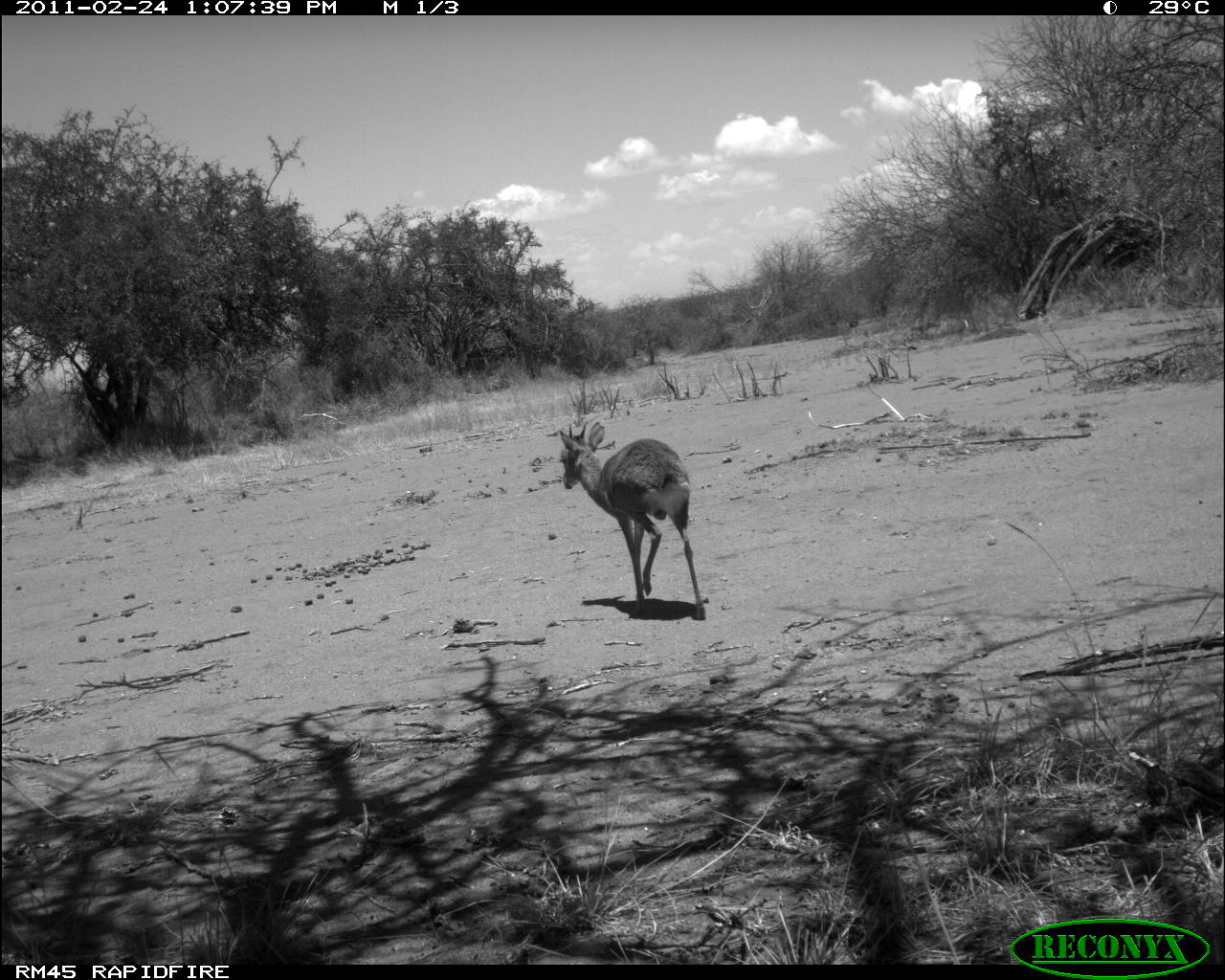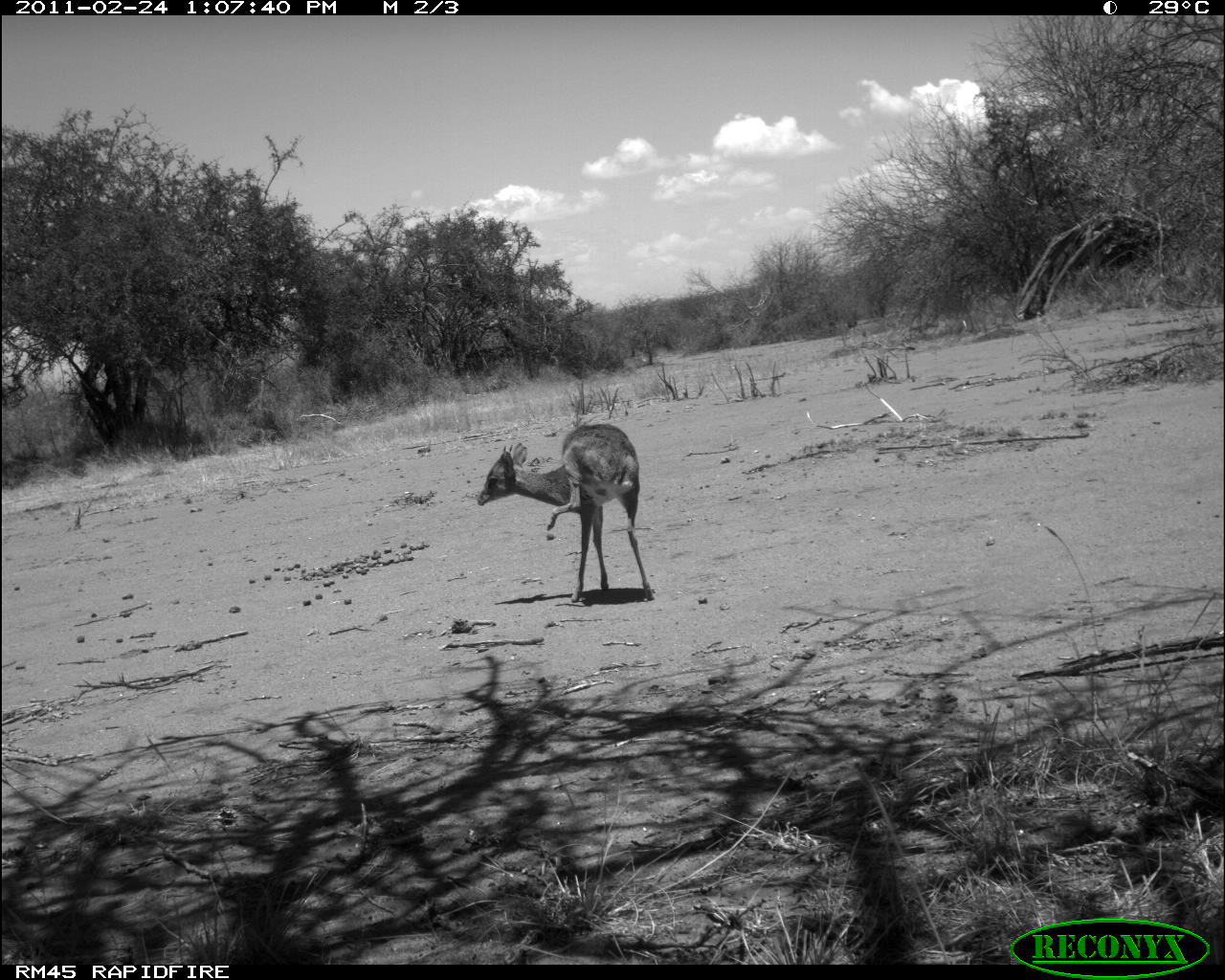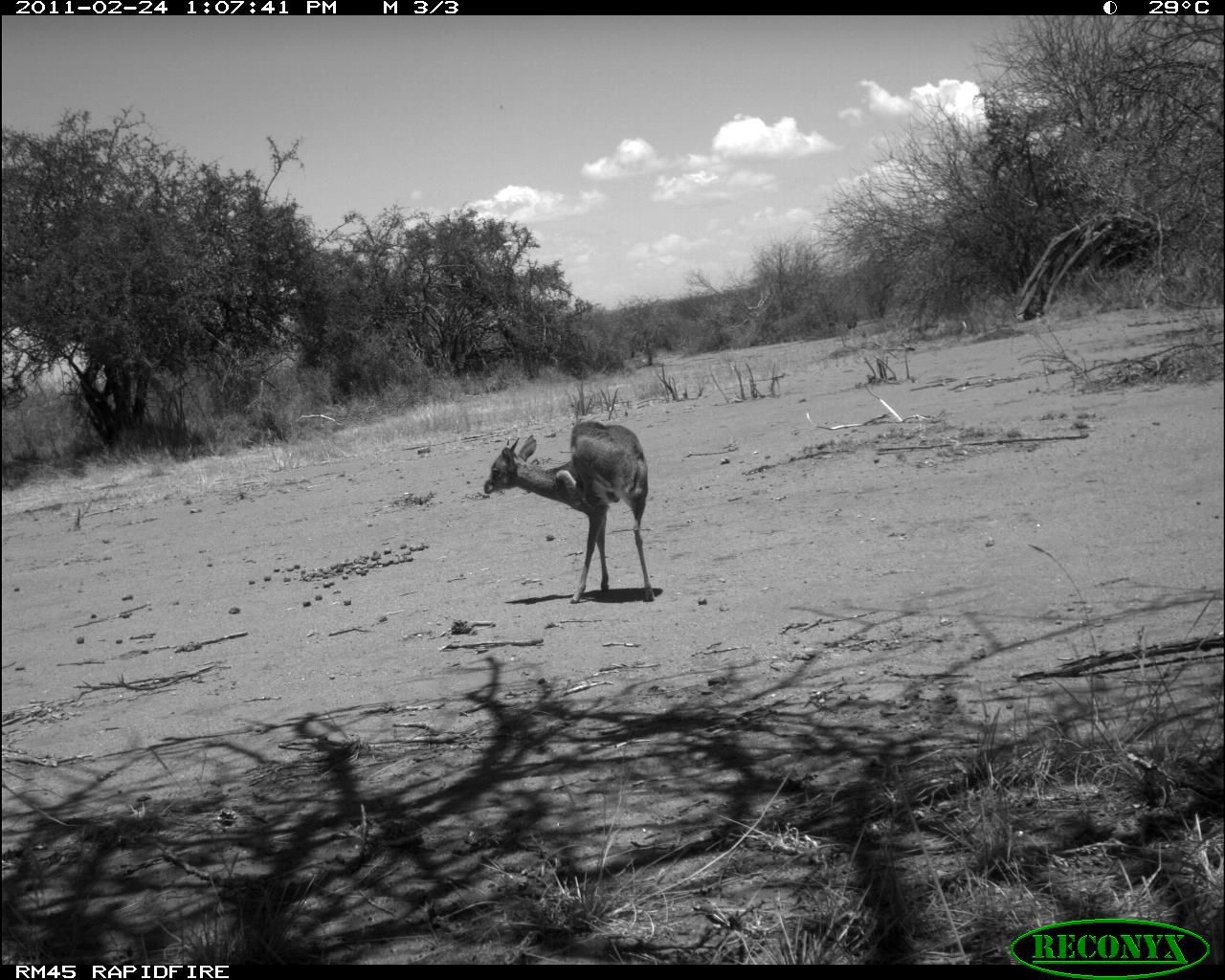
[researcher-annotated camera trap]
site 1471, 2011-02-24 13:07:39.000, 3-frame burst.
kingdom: Animalia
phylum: Chordata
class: Mammalia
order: Artiodactyla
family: Bovidae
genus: Madoqua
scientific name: Madoqua guentheri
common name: günther's dik-dik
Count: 1.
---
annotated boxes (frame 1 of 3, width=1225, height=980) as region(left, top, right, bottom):
madoqua guentheri: region(557, 422, 705, 622)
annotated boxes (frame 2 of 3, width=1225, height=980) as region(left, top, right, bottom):
madoqua guentheri: region(476, 421, 655, 602)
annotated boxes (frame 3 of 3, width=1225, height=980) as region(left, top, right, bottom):
madoqua guentheri: region(482, 420, 657, 602)